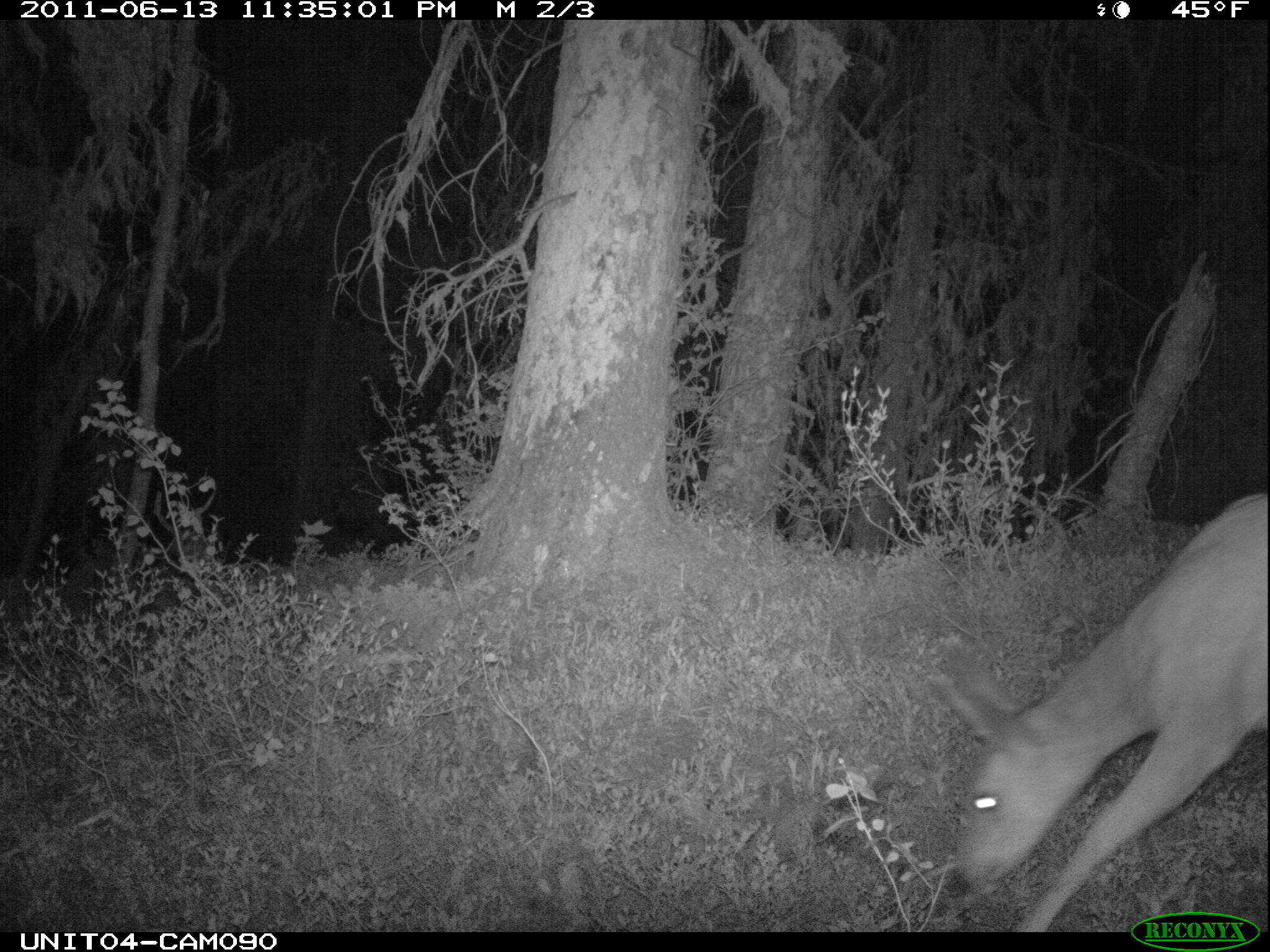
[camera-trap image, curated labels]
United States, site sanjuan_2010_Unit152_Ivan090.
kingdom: Animalia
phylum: Chordata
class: Mammalia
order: Artiodactyla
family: Cervidae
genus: Odocoileus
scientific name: Odocoileus hemionus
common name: mule deer